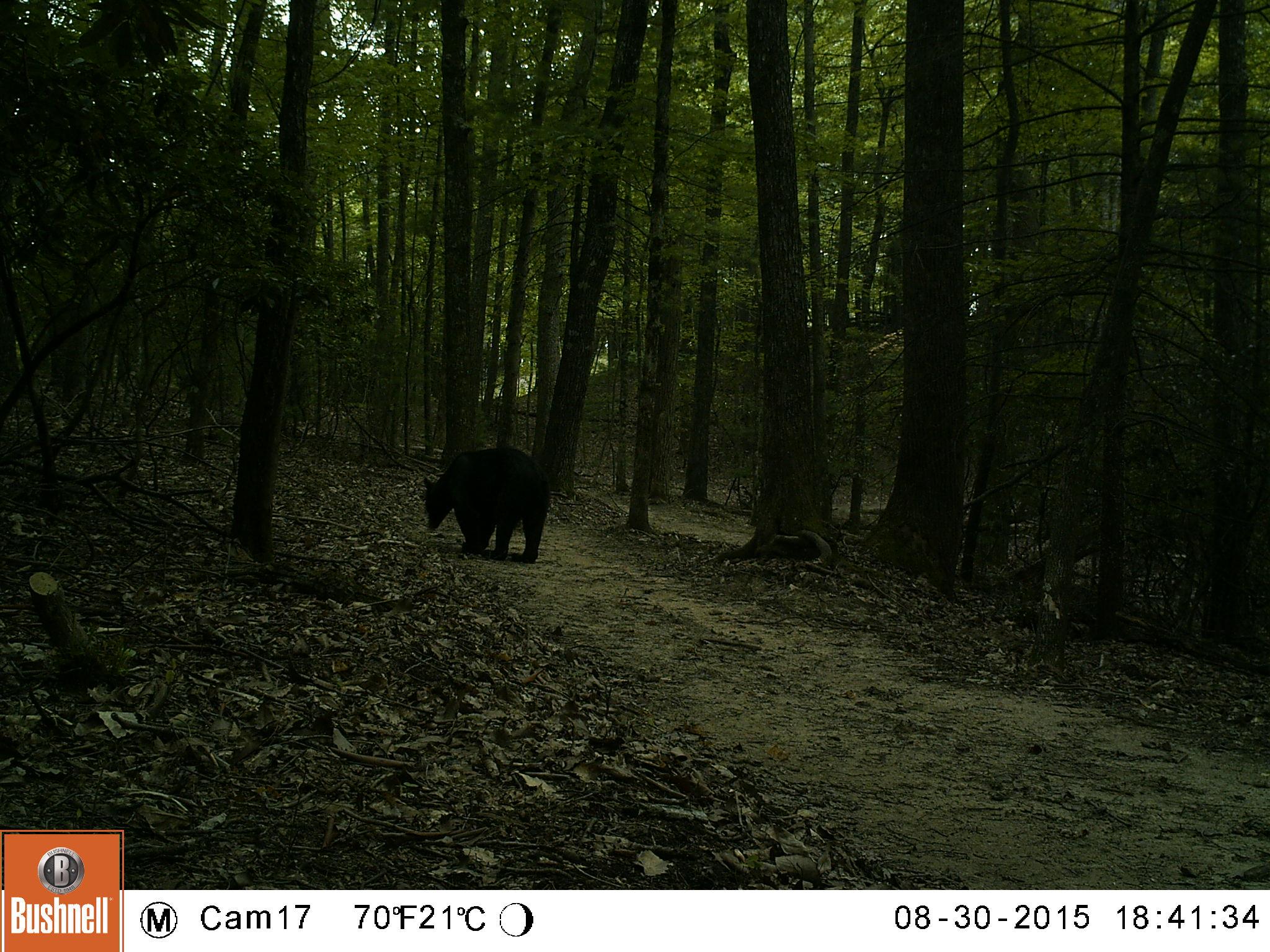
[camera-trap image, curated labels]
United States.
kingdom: Animalia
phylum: Chordata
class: Mammalia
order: Carnivora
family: Ursidae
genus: Ursus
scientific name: Ursus americanus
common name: american black bear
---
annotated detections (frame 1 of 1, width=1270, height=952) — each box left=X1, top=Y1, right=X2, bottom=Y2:
American Black Bear: left=425, top=444, right=547, bottom=556